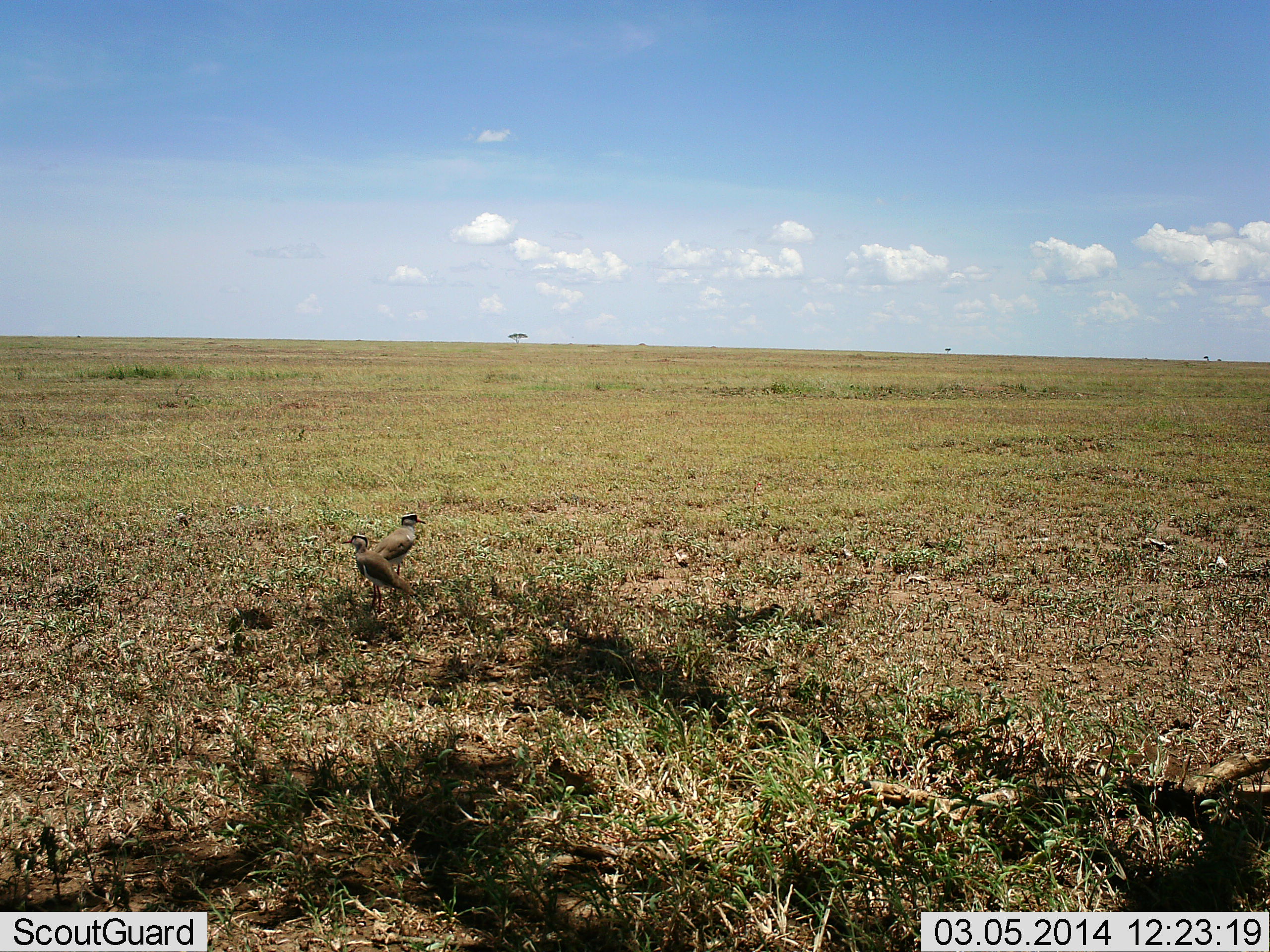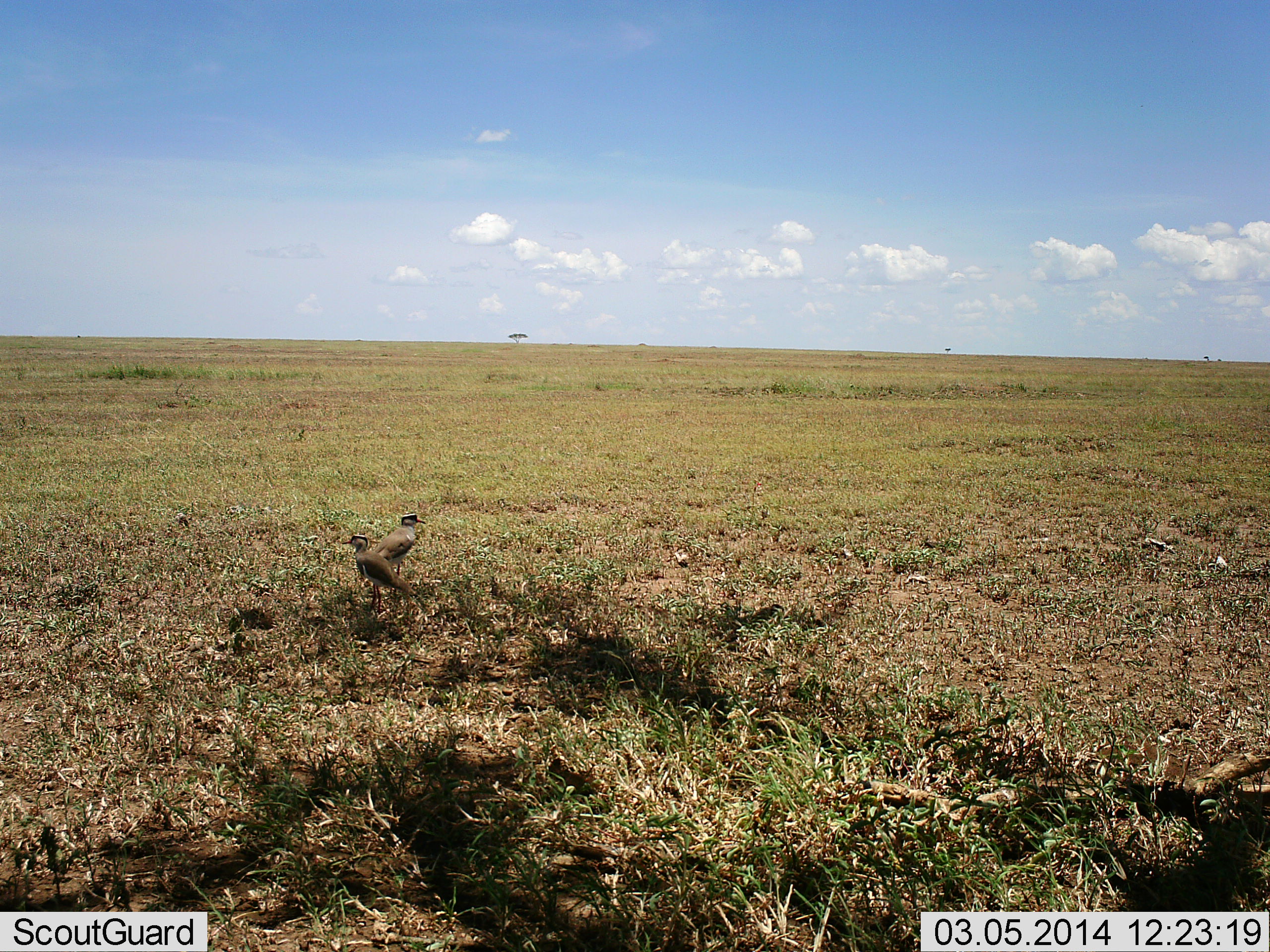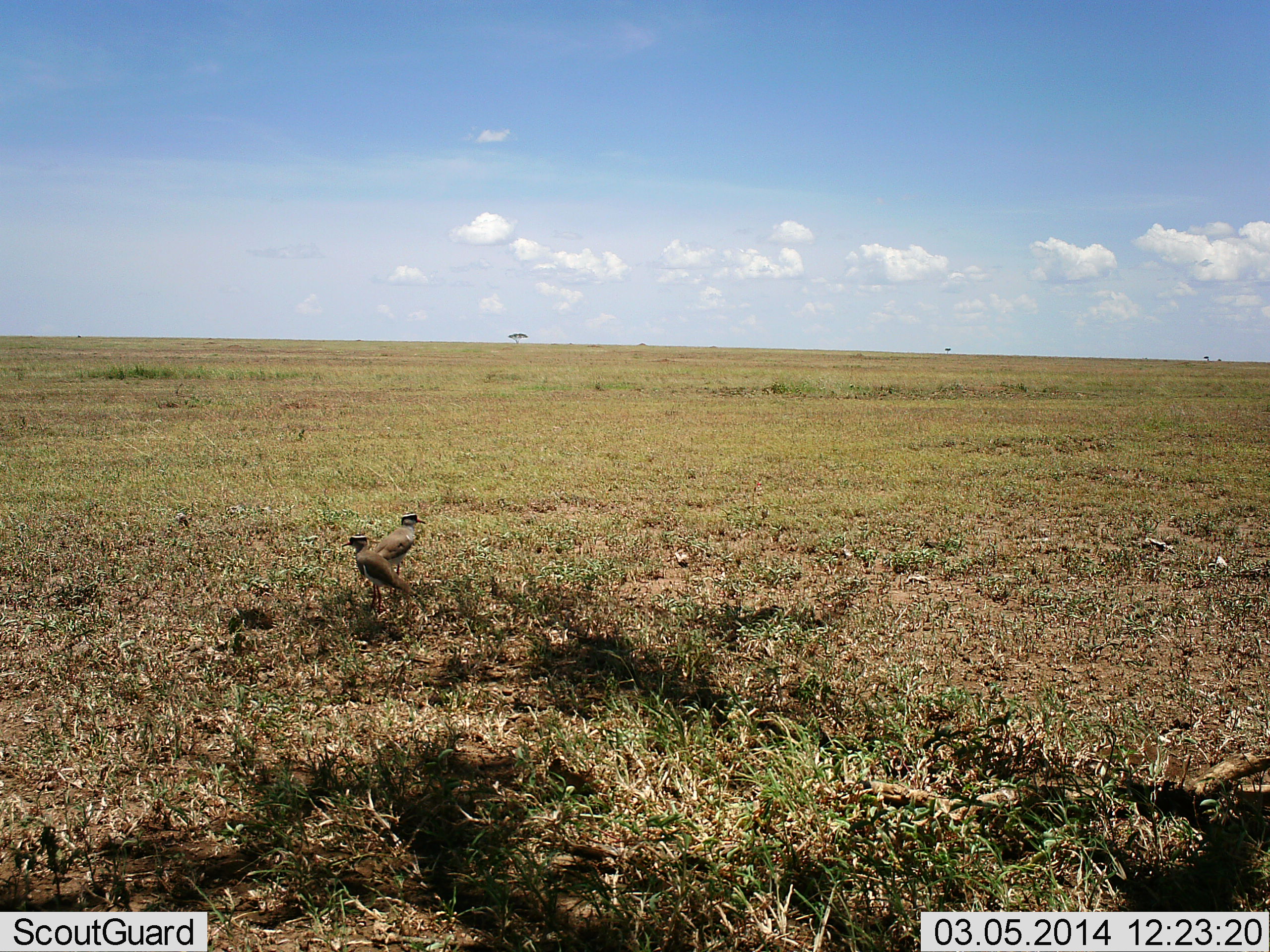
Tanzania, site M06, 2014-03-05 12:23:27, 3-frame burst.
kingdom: Animalia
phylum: Chordata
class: Aves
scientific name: Aves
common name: bird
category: otherbird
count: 2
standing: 100%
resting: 0%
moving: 0%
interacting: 0%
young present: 0%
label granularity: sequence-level